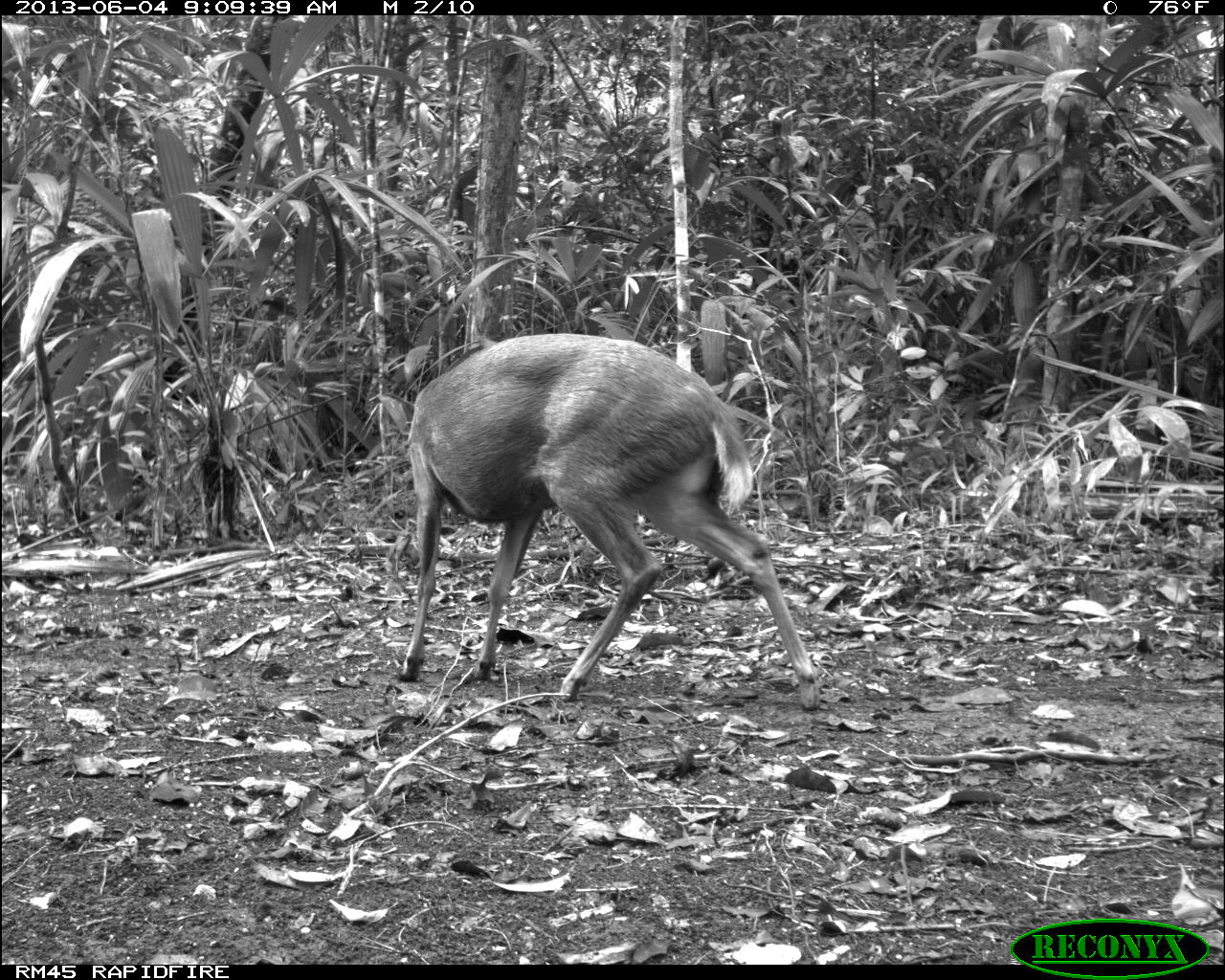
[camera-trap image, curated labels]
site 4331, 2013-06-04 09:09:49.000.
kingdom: Animalia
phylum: Chordata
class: Mammalia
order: Artiodactyla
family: Cervidae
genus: Mazama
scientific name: Mazama temama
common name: central american red brocket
Mazama temama (central american red brocket), count 1, sex female.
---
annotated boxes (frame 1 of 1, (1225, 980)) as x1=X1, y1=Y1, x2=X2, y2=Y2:
mazama temama: x1=399, y1=332, x2=820, y2=712